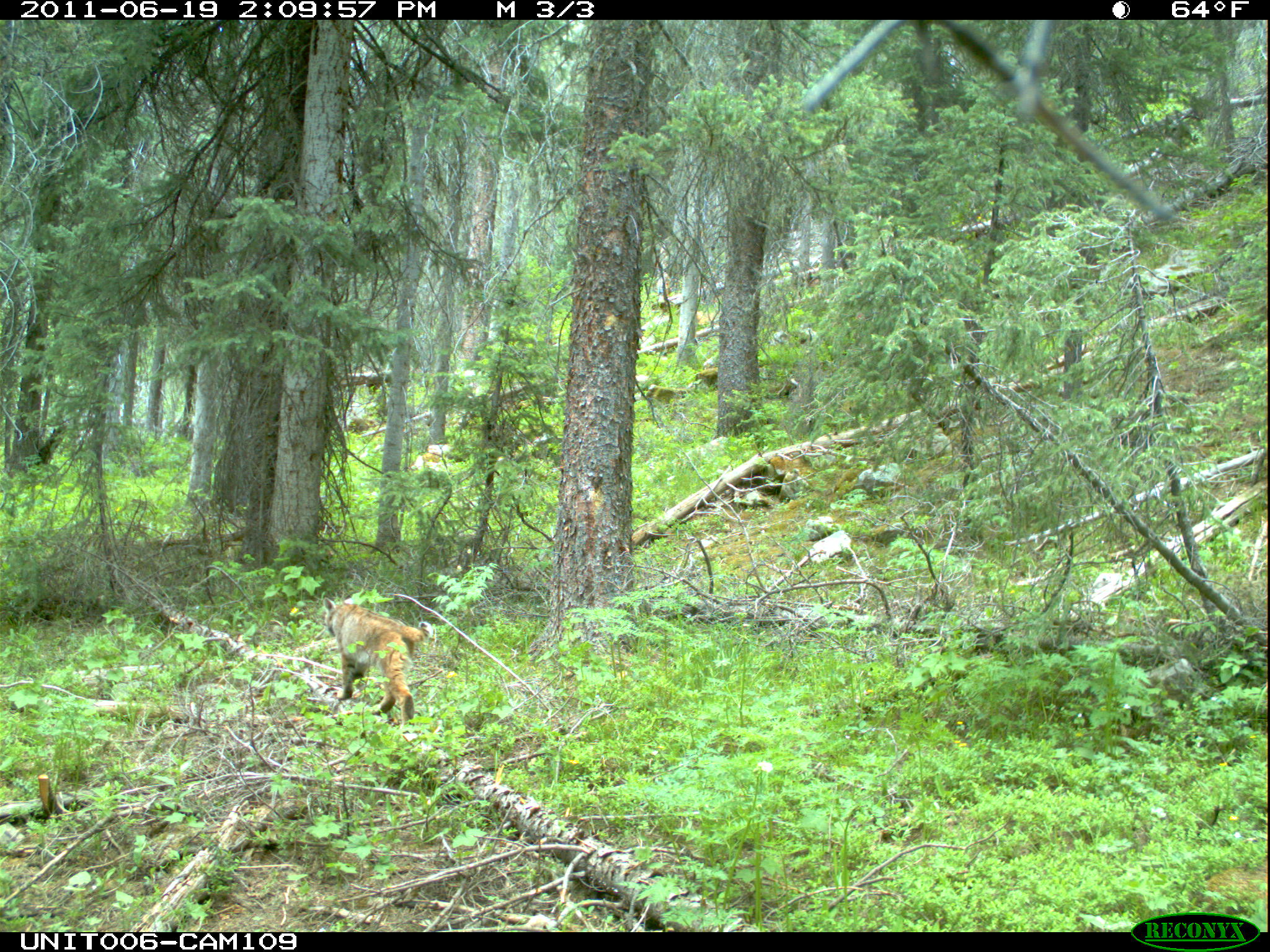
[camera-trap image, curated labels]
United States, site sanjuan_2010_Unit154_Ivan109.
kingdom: Animalia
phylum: Chordata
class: Mammalia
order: Carnivora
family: Felidae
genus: Lynx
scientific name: Lynx rufus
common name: bobcat